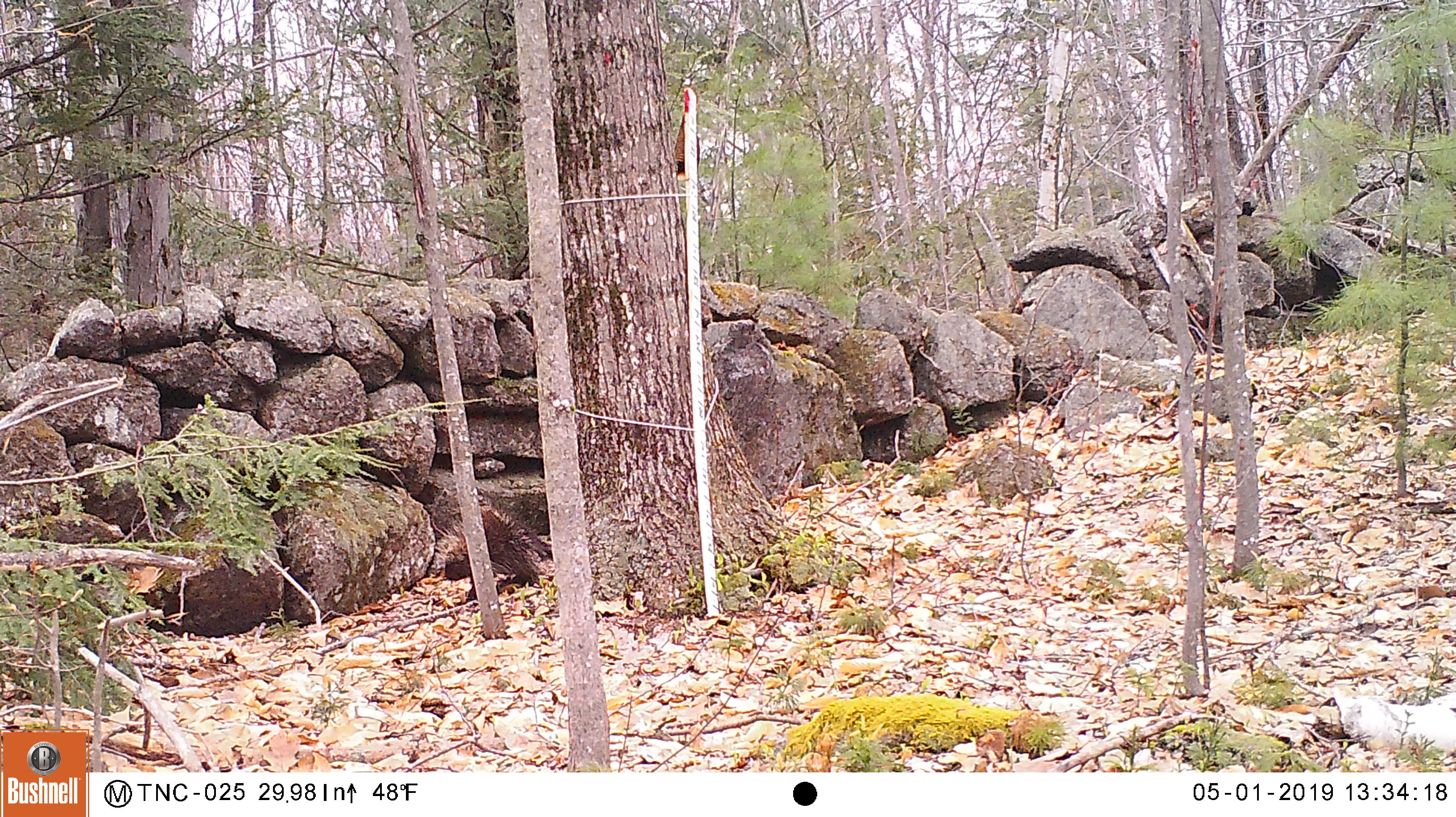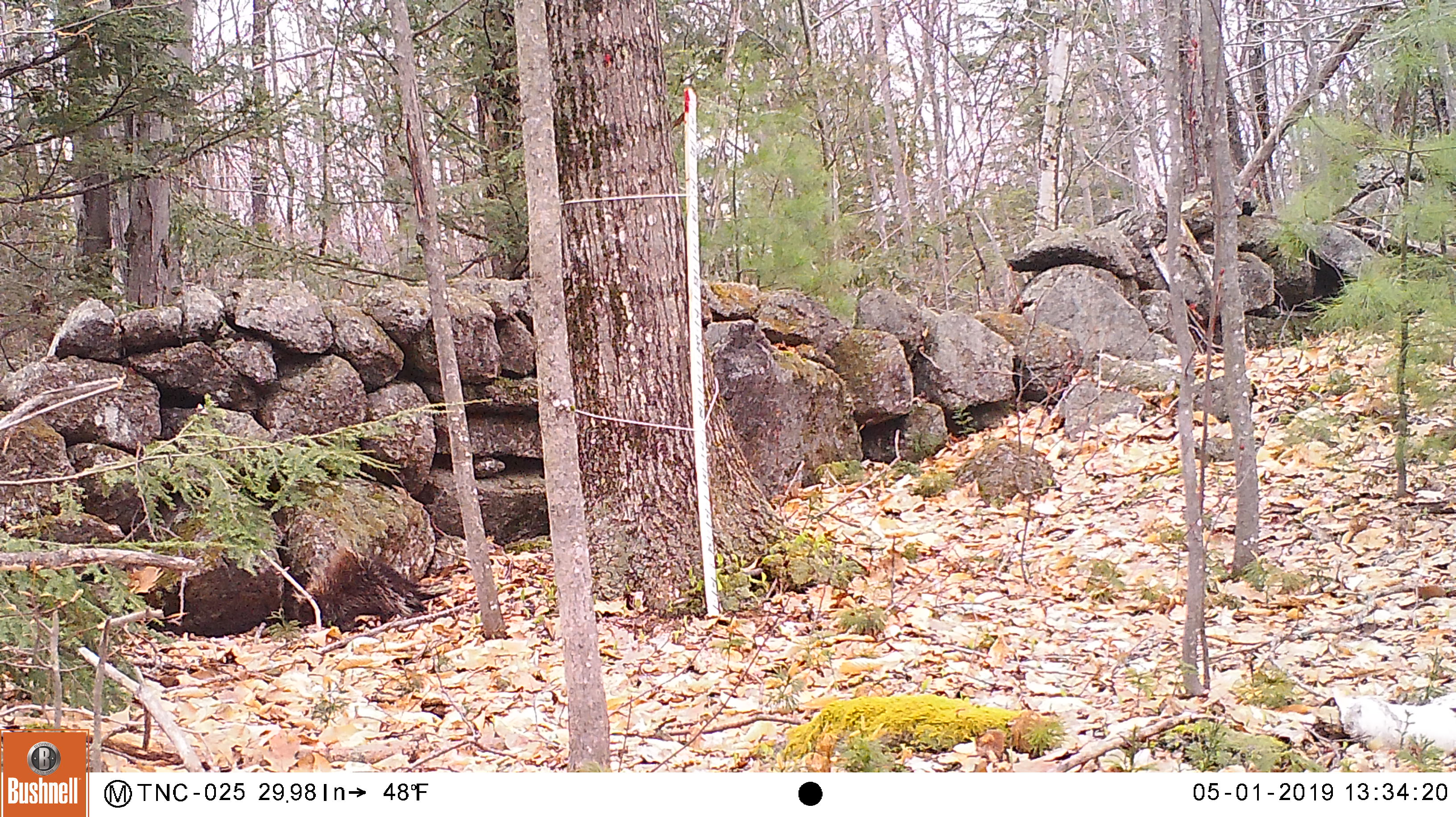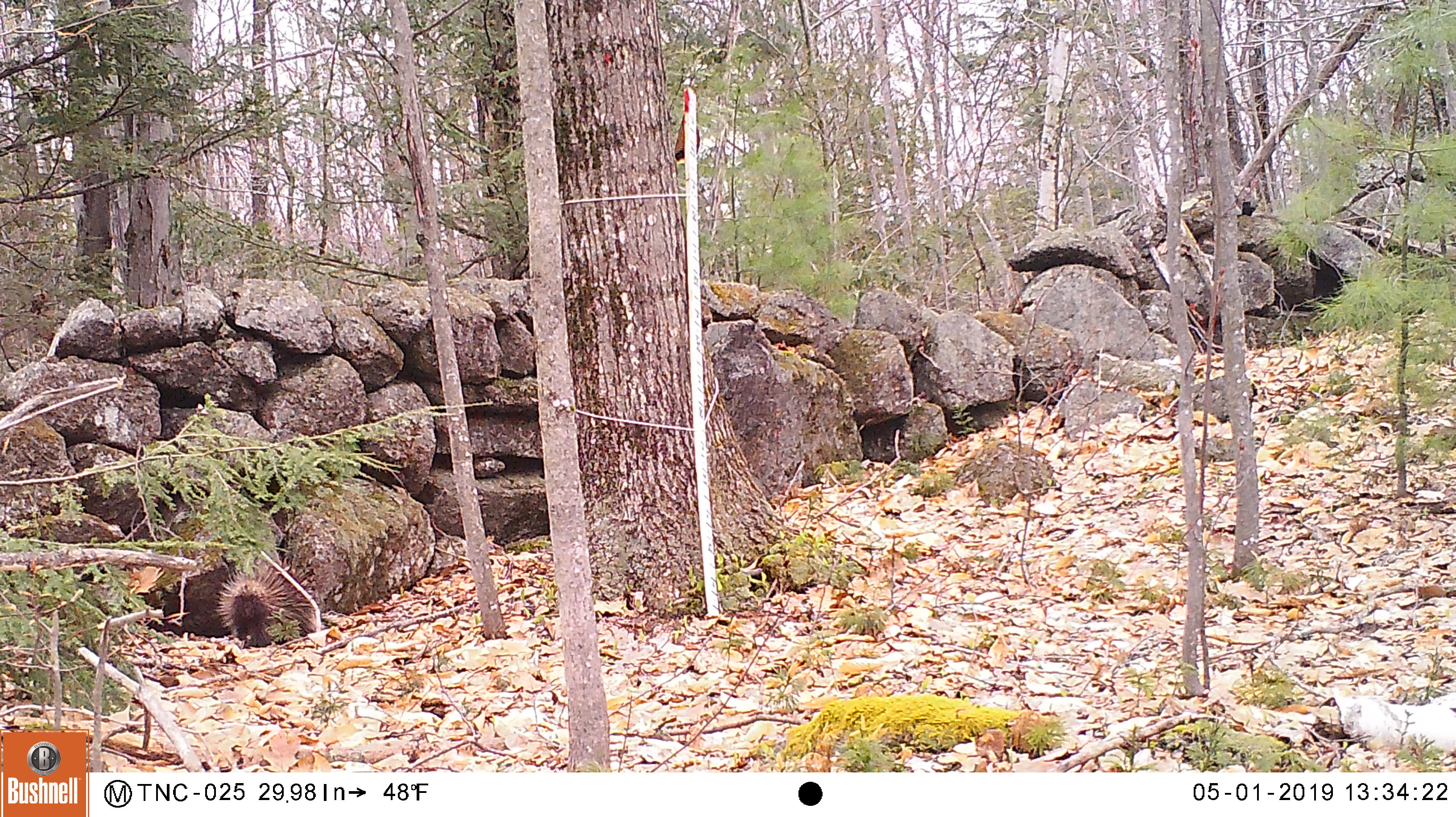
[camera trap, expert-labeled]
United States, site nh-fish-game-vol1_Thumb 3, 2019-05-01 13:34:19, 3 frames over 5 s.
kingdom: Animalia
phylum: Chordata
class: Mammalia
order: Rodentia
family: Erethizontidae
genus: Erethizon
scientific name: Erethizon dorsatum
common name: porcupine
Porcupine (Erethizon dorsatum).